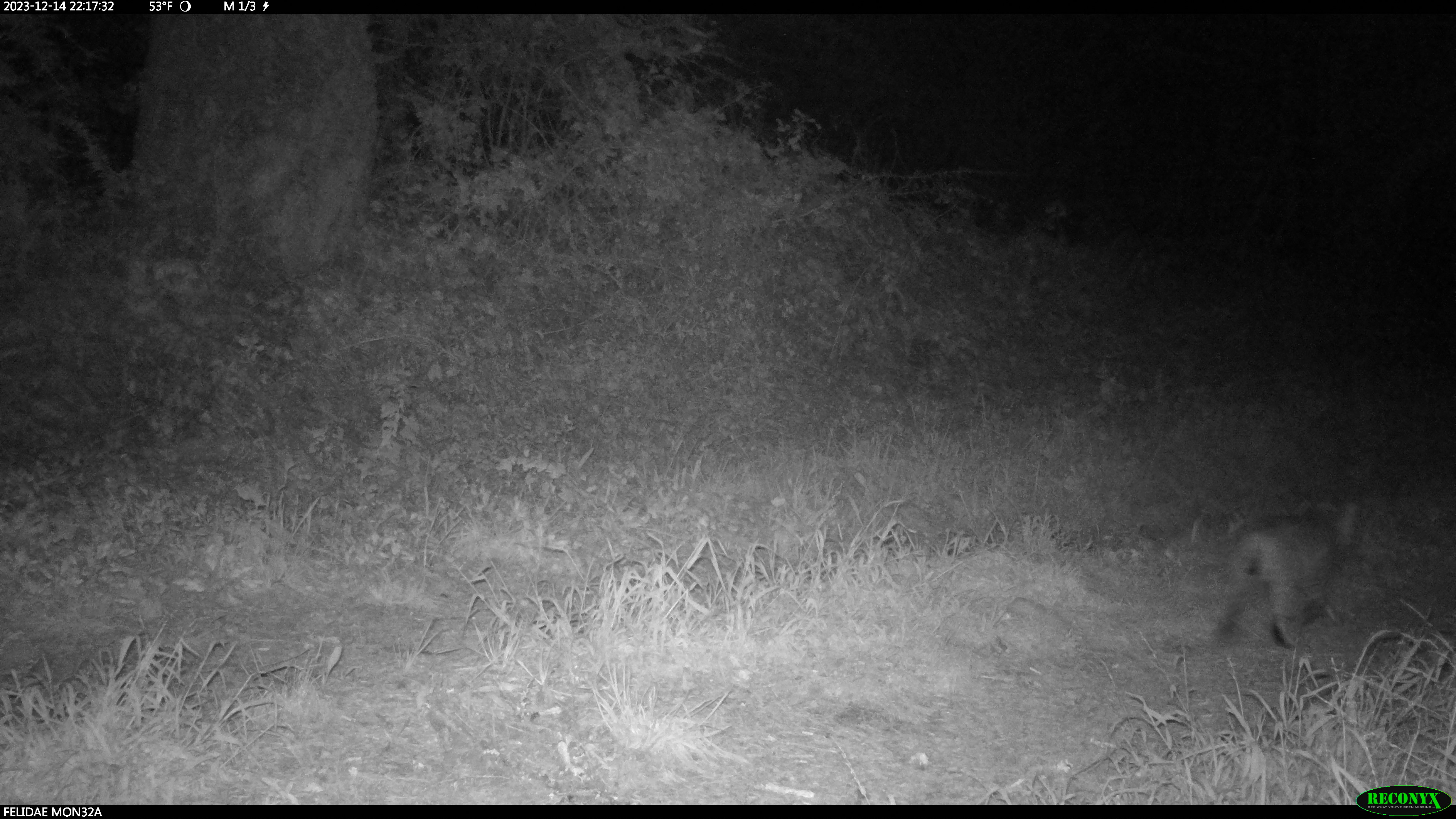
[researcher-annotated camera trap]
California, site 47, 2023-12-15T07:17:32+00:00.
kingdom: Animalia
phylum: Chordata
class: Mammalia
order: Carnivora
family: Felidae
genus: Lynx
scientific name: Lynx rufus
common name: bobcat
Bobcat (Lynx rufus).